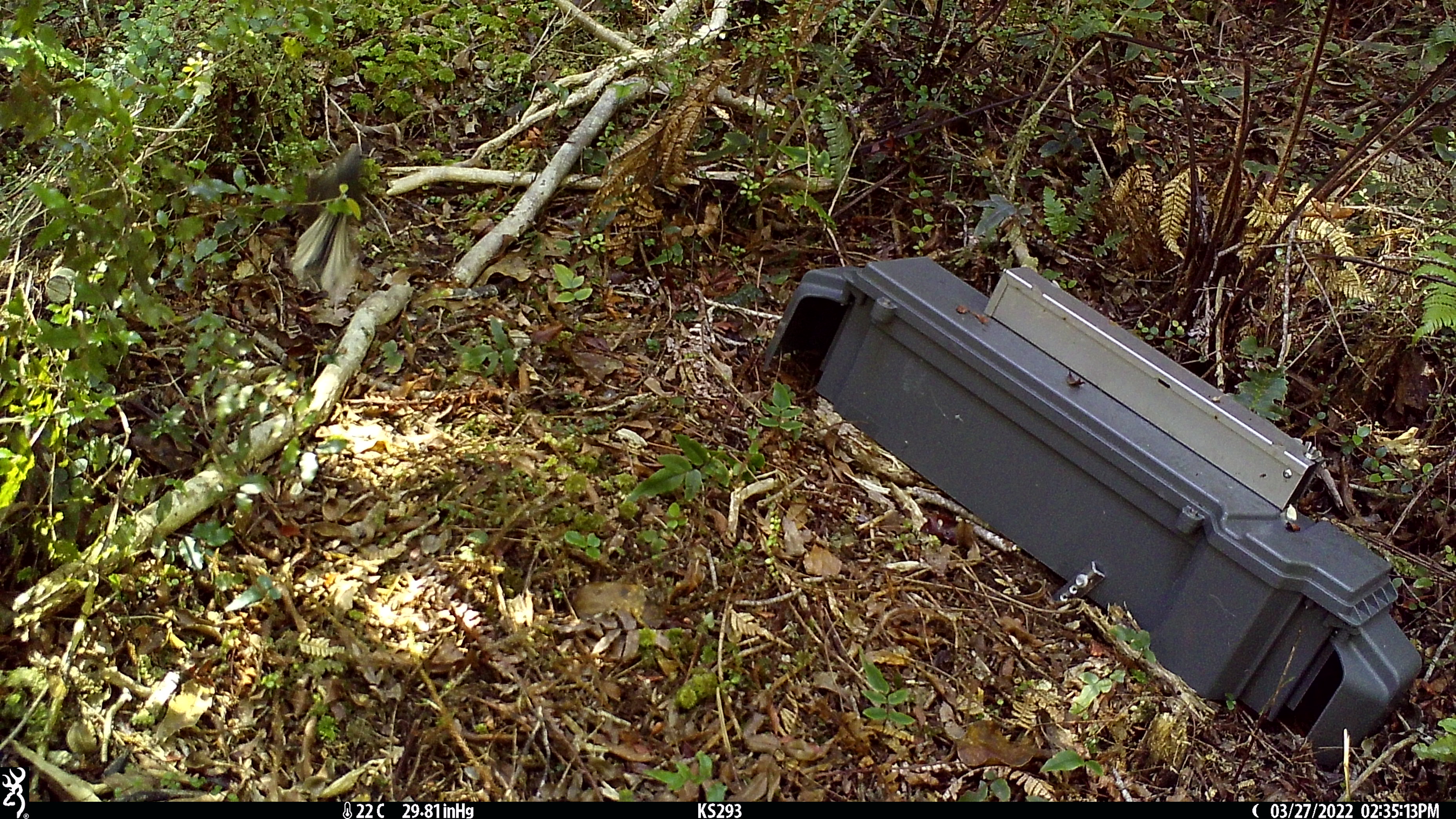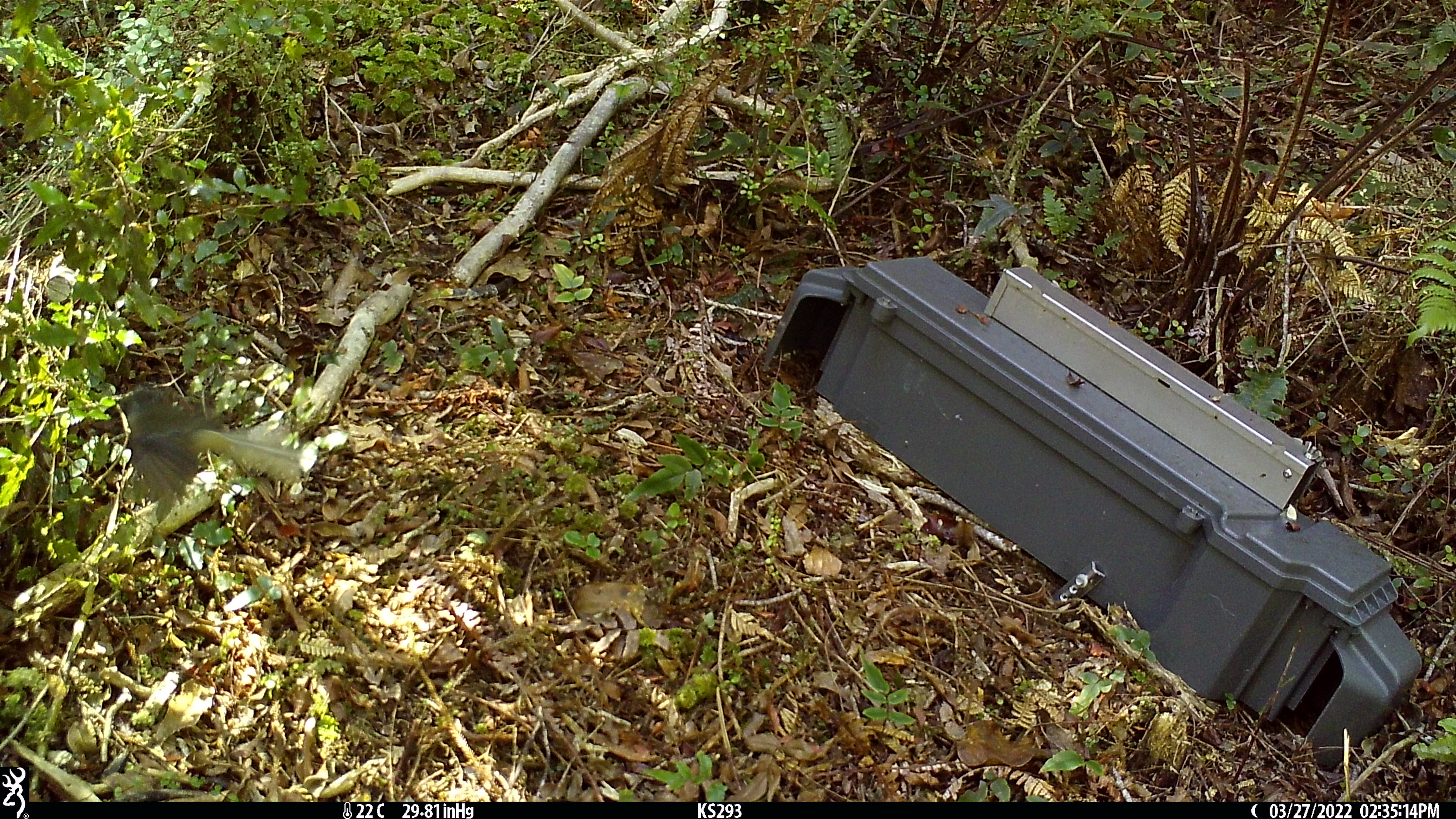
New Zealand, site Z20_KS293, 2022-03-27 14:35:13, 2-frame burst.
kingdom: Animalia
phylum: Chordata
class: Aves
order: Passeriformes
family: Rhipiduridae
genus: Rhipidura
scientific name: Rhipidura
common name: fantails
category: fantail